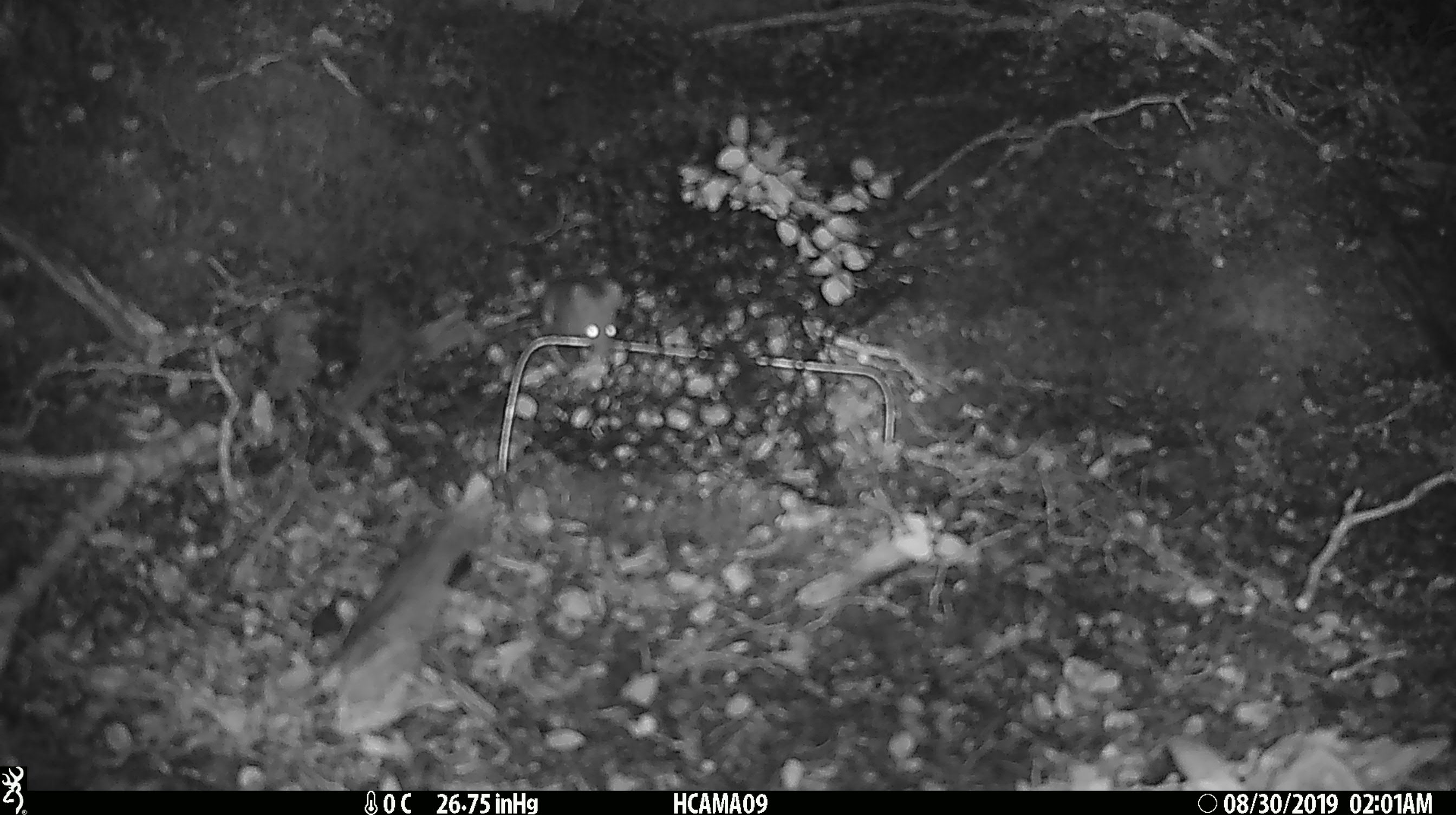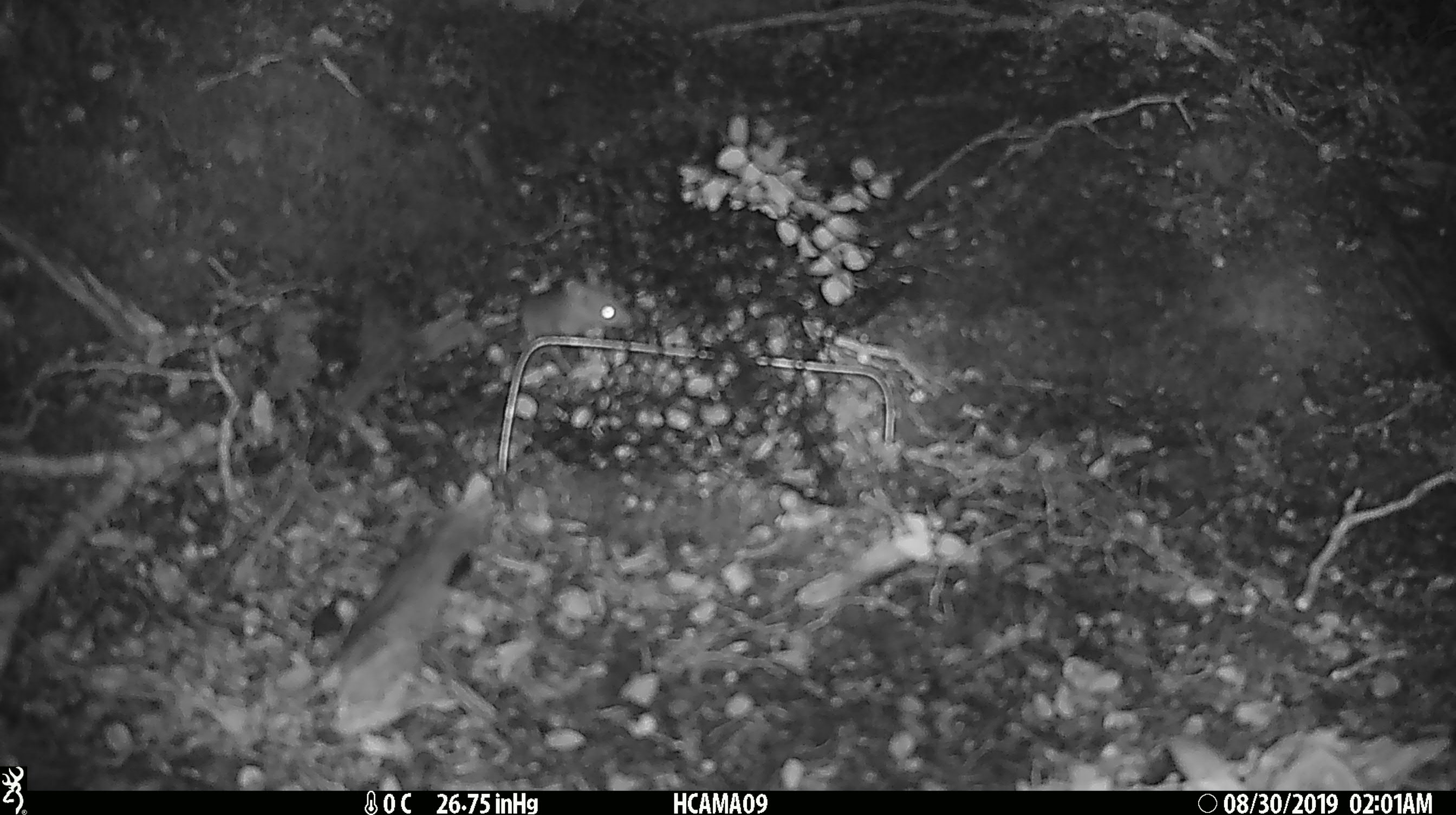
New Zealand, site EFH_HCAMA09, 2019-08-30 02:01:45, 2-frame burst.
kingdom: Animalia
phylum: Chordata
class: Mammalia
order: Rodentia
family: Muridae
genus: Mus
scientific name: Mus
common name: mouse